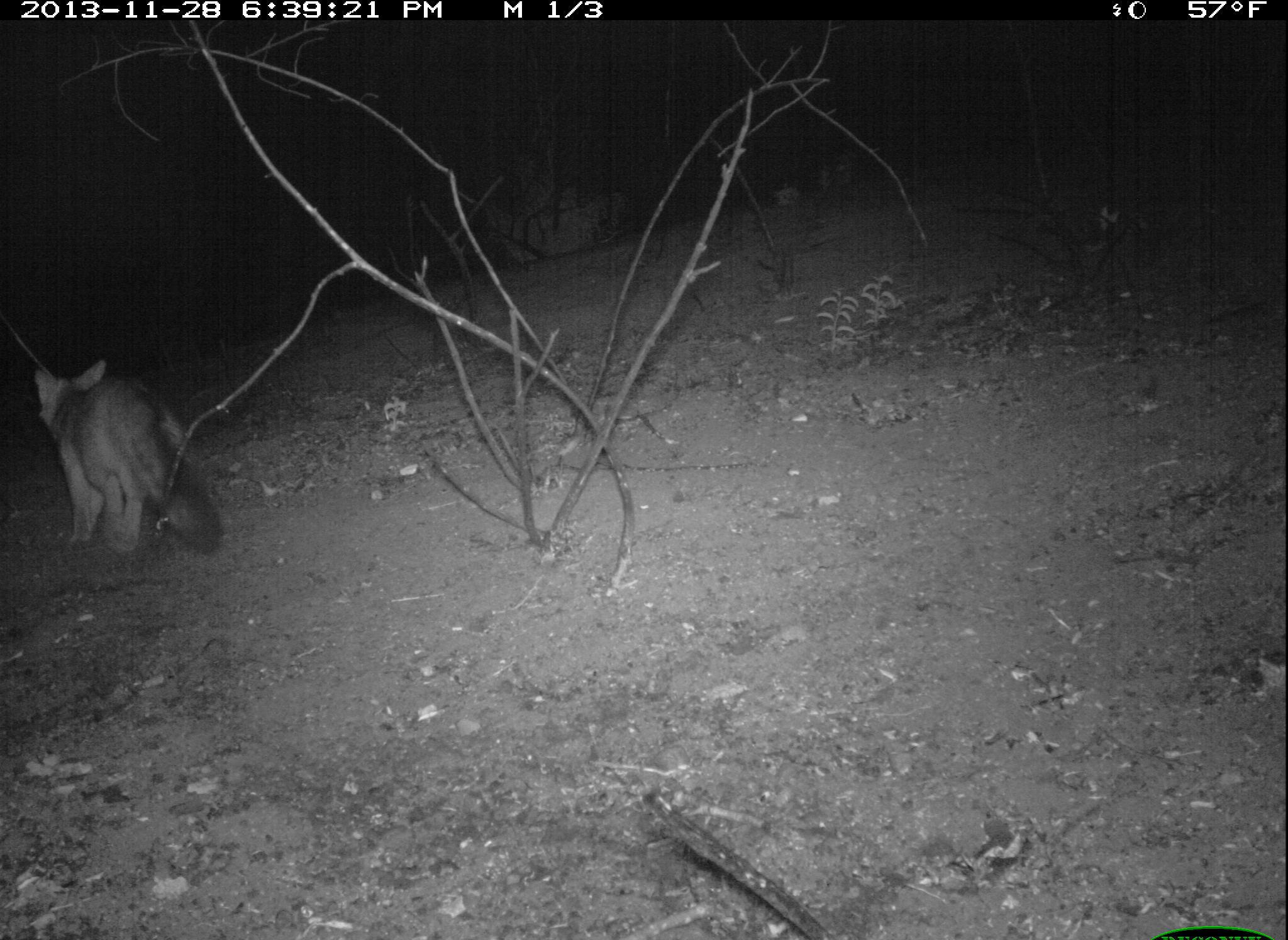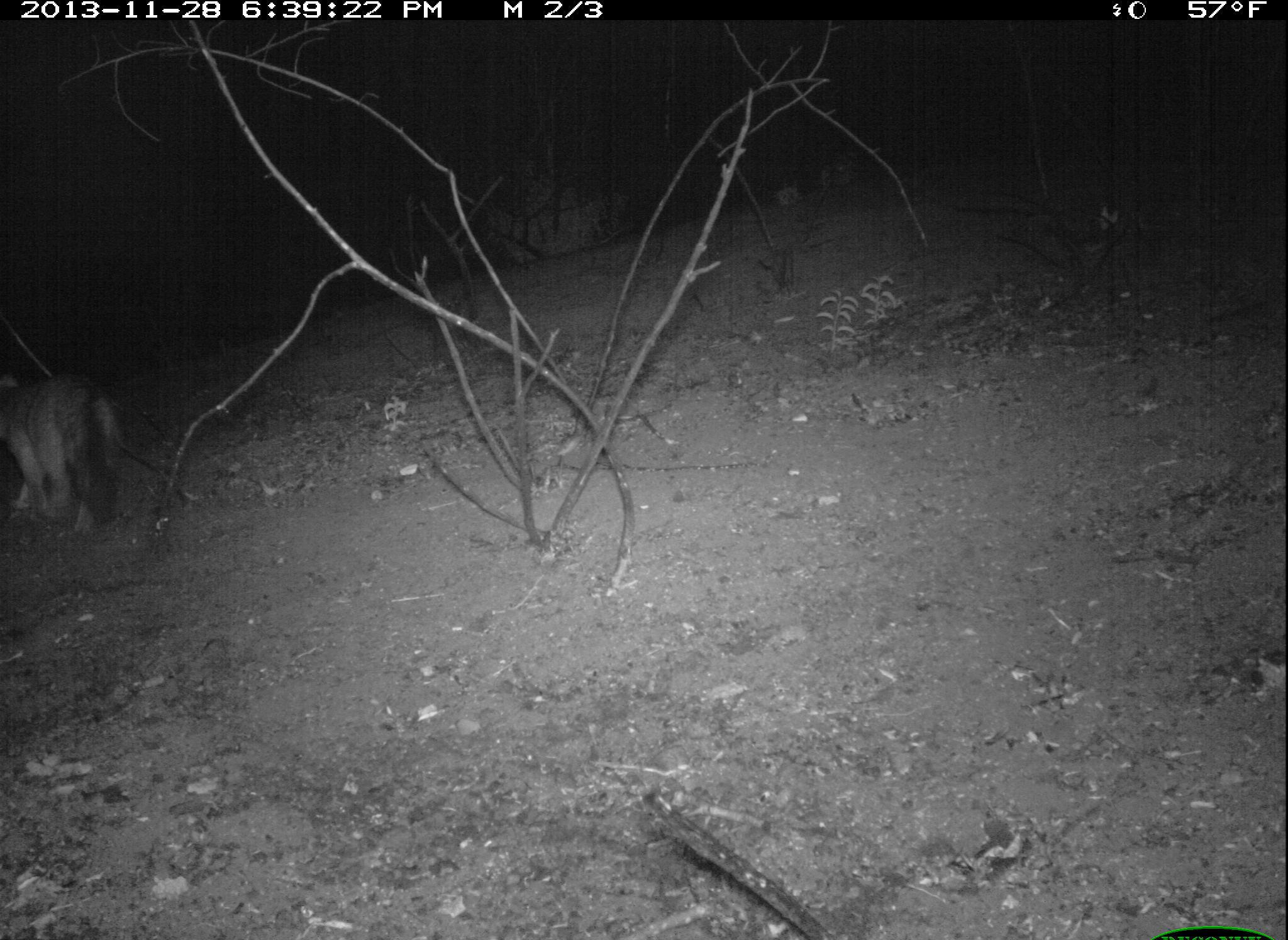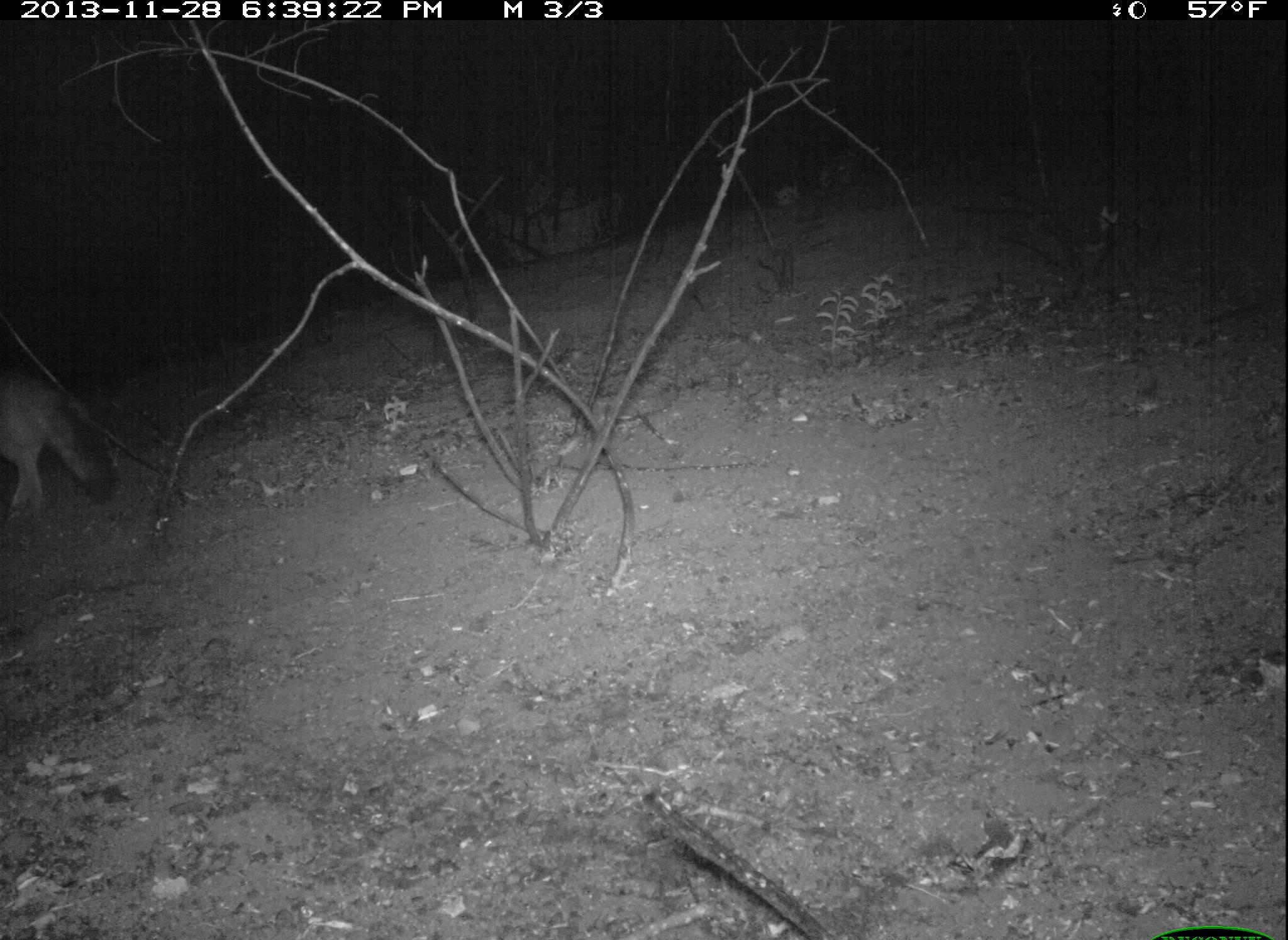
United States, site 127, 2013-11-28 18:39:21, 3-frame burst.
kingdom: Animalia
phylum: Chordata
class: Mammalia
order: Carnivora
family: Canidae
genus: Urocyon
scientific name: Urocyon cinereoargenteus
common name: gray fox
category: fox